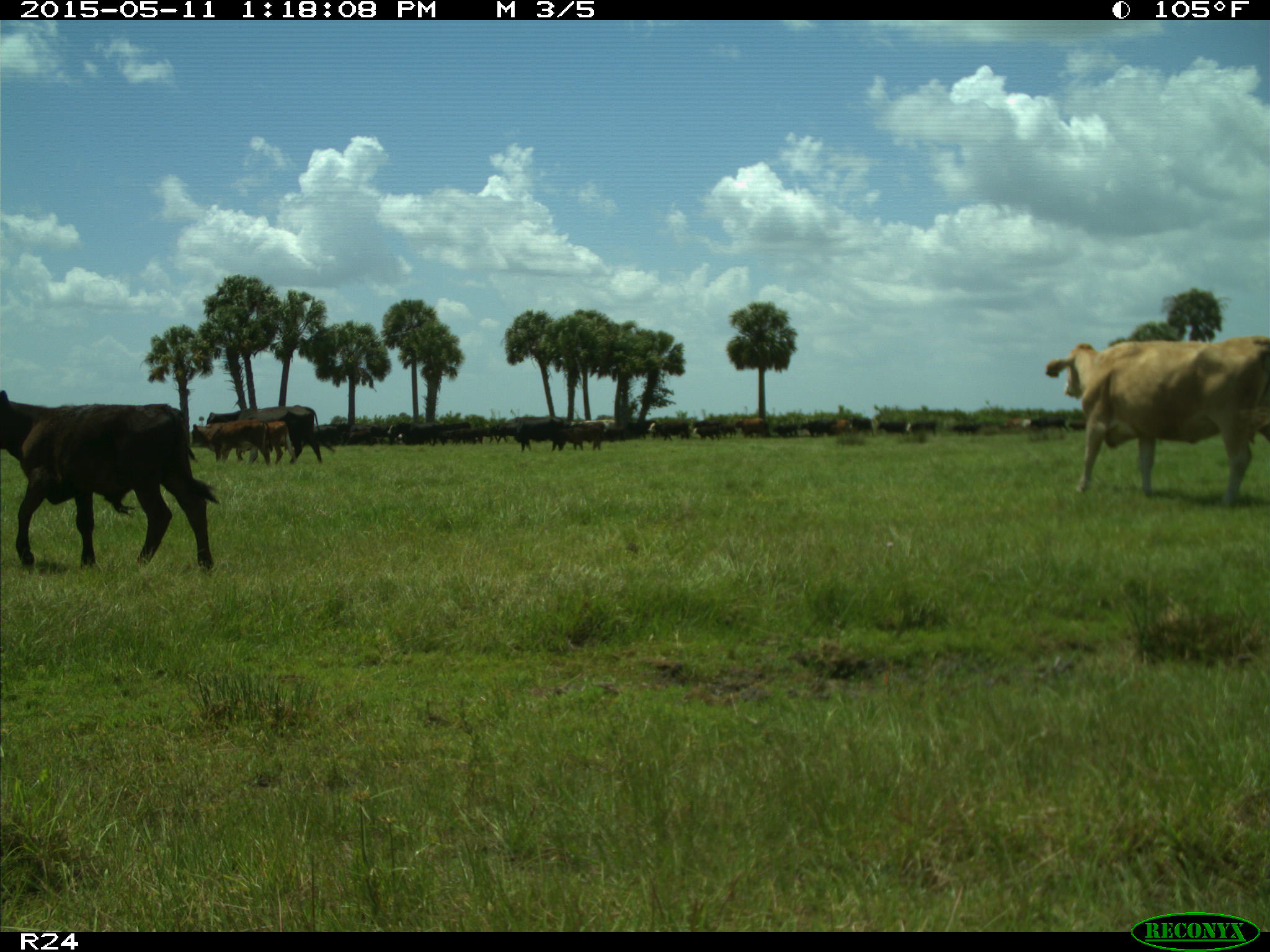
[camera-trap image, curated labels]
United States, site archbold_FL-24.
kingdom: Animalia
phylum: Chordata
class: Mammalia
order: Artiodactyla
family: Bovidae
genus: Bos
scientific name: Bos taurus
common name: domestic cow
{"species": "Bos taurus (domestic cow)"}